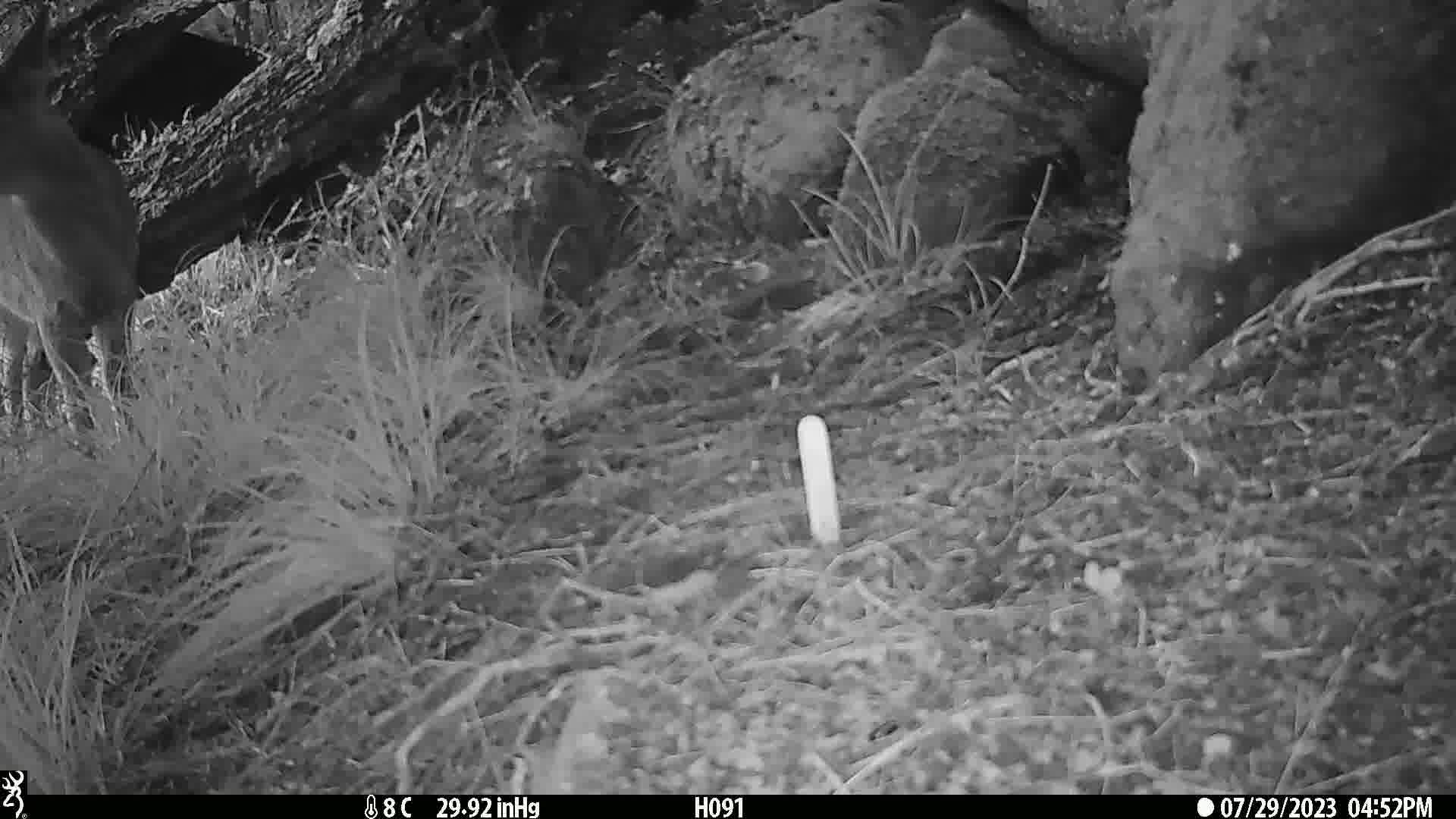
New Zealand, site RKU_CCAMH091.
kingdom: Animalia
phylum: Chordata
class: Mammalia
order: Artiodactyla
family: Cervidae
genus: Odocoileus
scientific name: Odocoileus virginianus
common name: white-tailed deer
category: white tailed deer